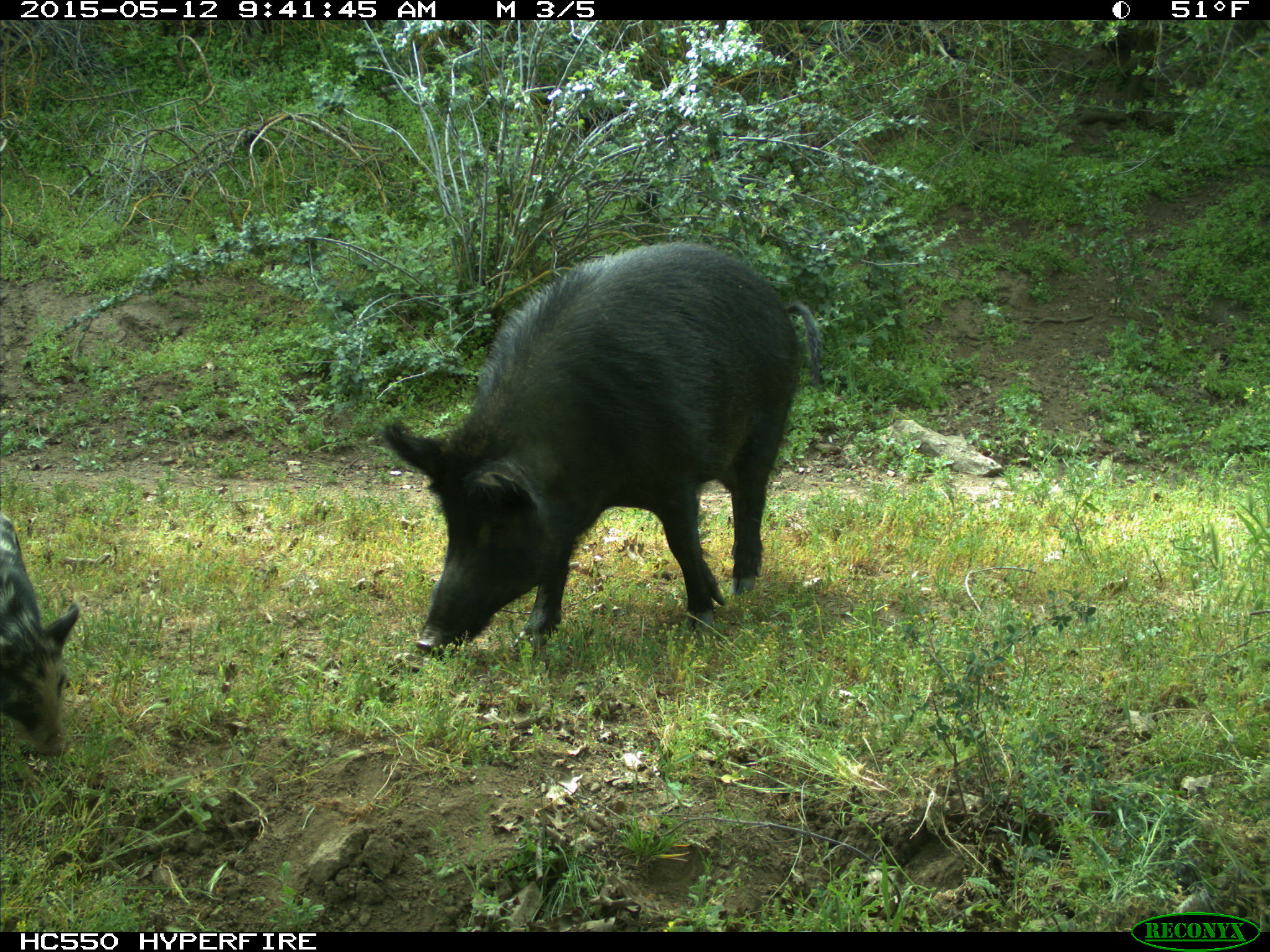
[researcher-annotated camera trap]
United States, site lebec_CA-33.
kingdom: Animalia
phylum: Chordata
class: Mammalia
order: Artiodactyla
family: Suidae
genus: Sus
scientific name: Sus scrofa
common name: wild boar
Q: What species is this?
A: Sus scrofa (wild boar).